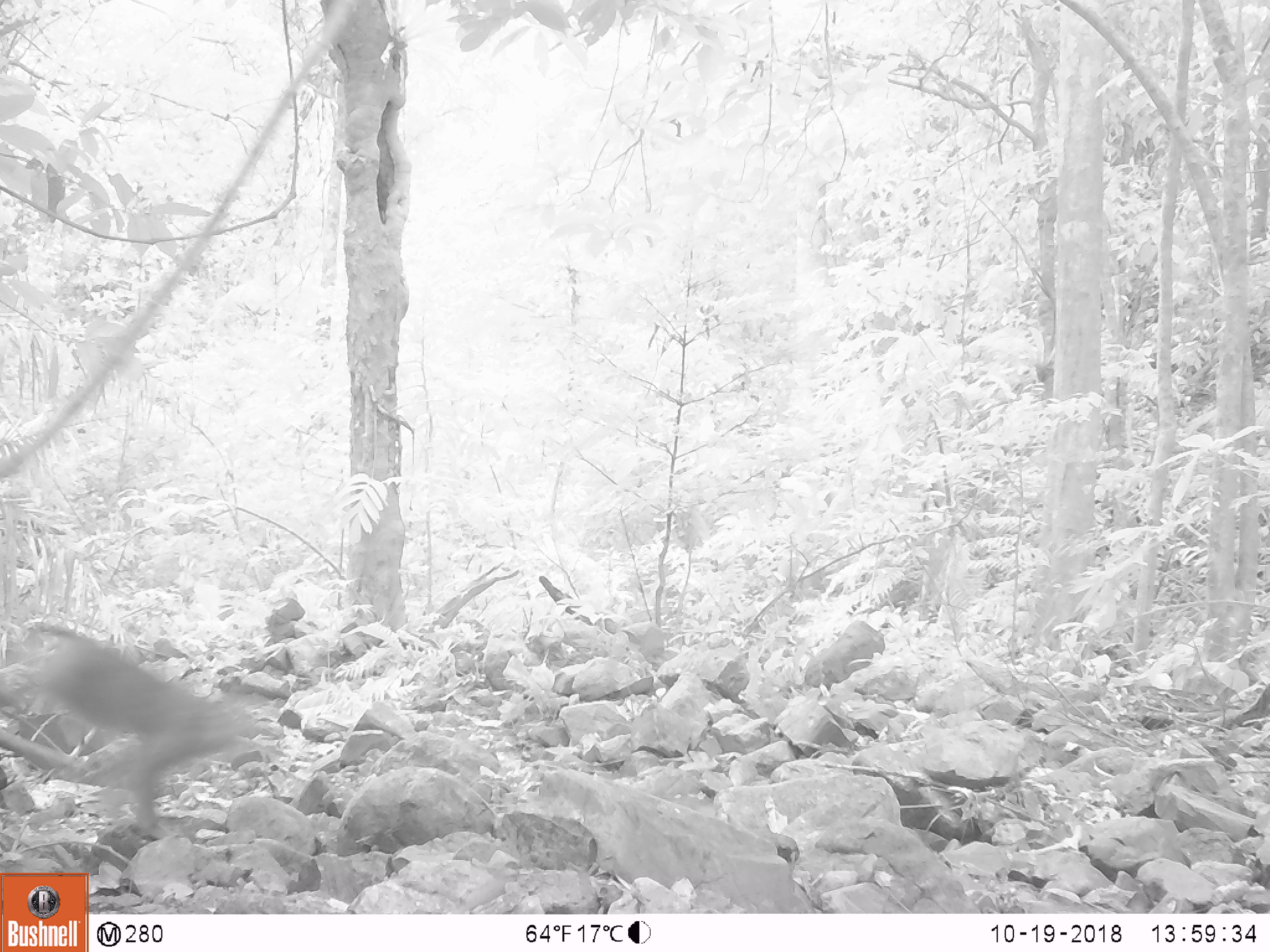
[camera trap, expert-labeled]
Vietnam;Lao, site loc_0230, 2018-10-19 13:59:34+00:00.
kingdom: Animalia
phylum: Chordata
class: Mammalia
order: Primates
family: Cercopithecidae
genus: Macaca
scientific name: Macaca nemestrina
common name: pig-tailed macaque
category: pig tailed macaque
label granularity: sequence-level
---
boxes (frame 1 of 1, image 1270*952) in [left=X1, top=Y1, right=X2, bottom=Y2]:
pig tailed macaque: [left=0, top=622, right=283, bottom=839]